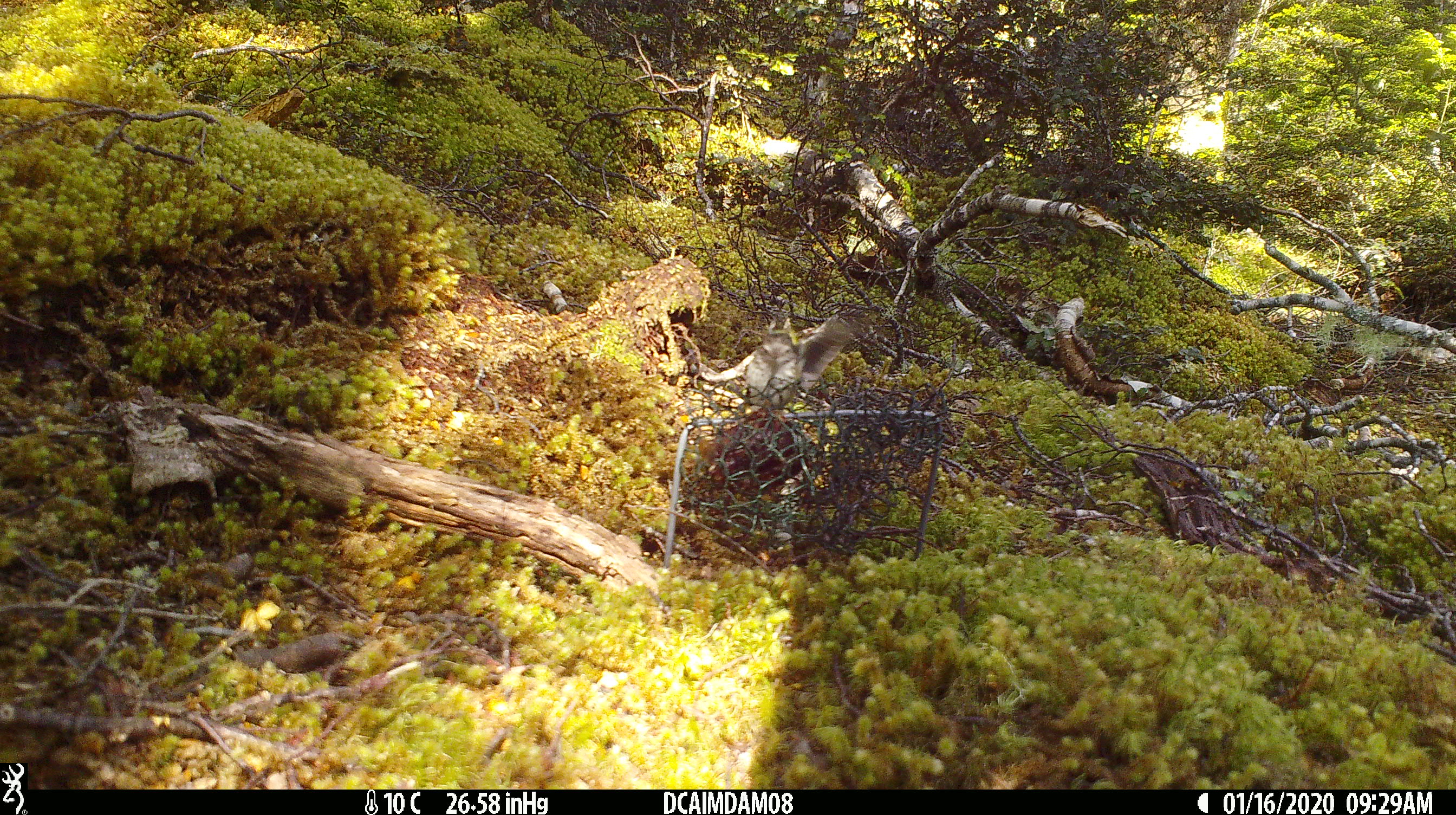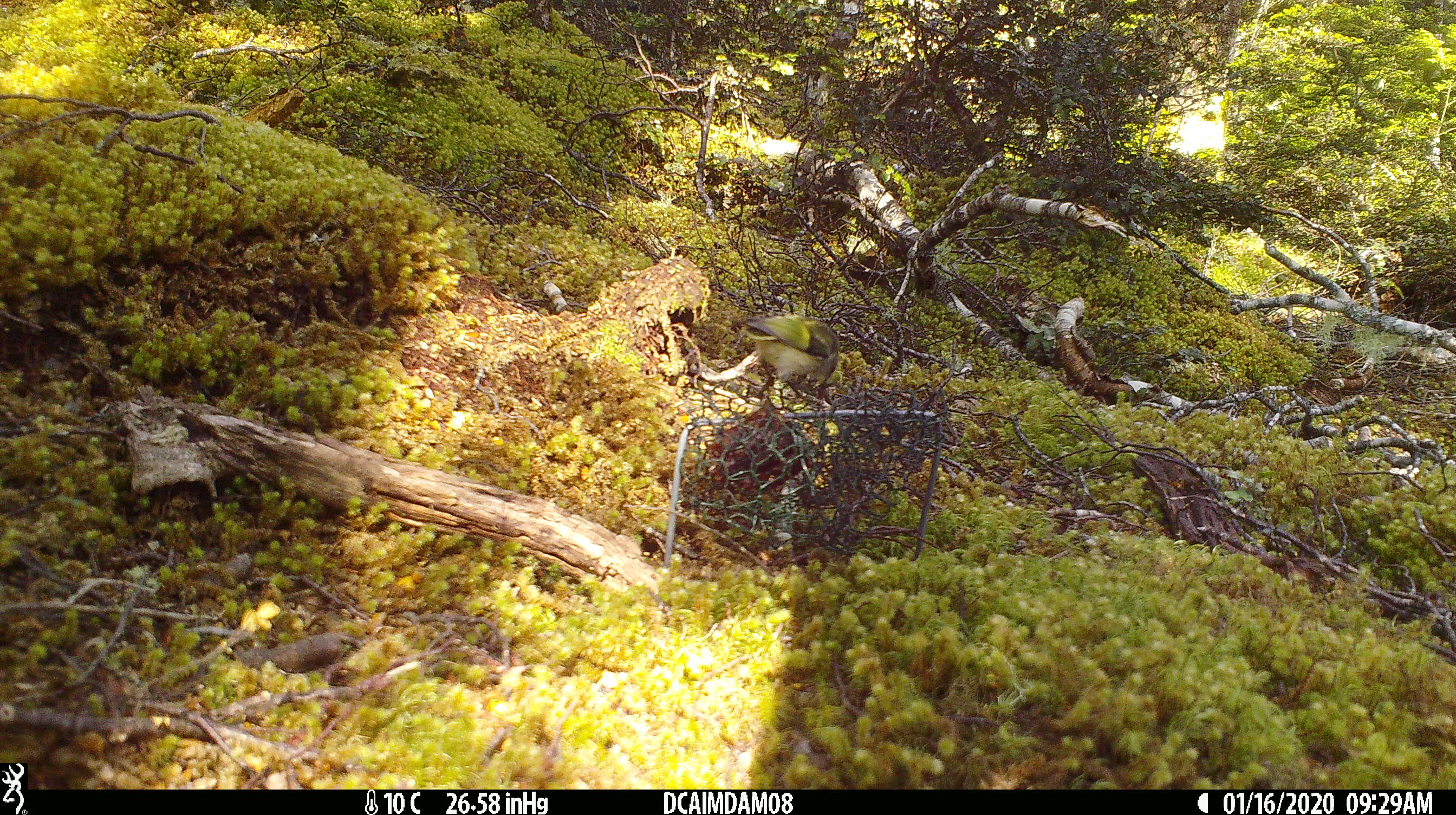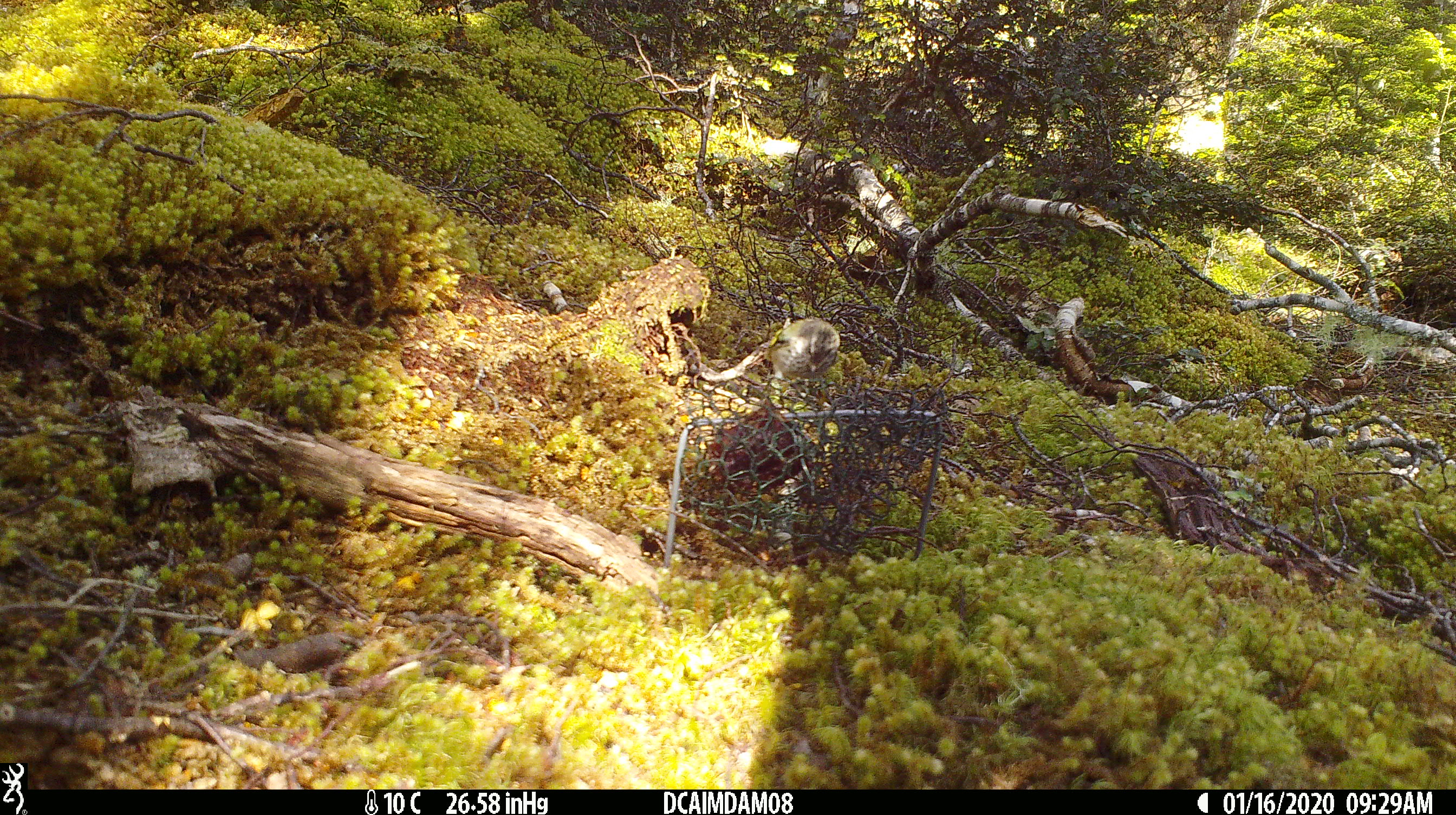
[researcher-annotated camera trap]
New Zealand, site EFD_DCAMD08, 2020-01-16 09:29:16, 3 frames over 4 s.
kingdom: Animalia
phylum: Chordata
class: Aves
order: Passeriformes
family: Acanthisittidae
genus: Acanthisitta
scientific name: Acanthisitta chloris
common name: rifleman